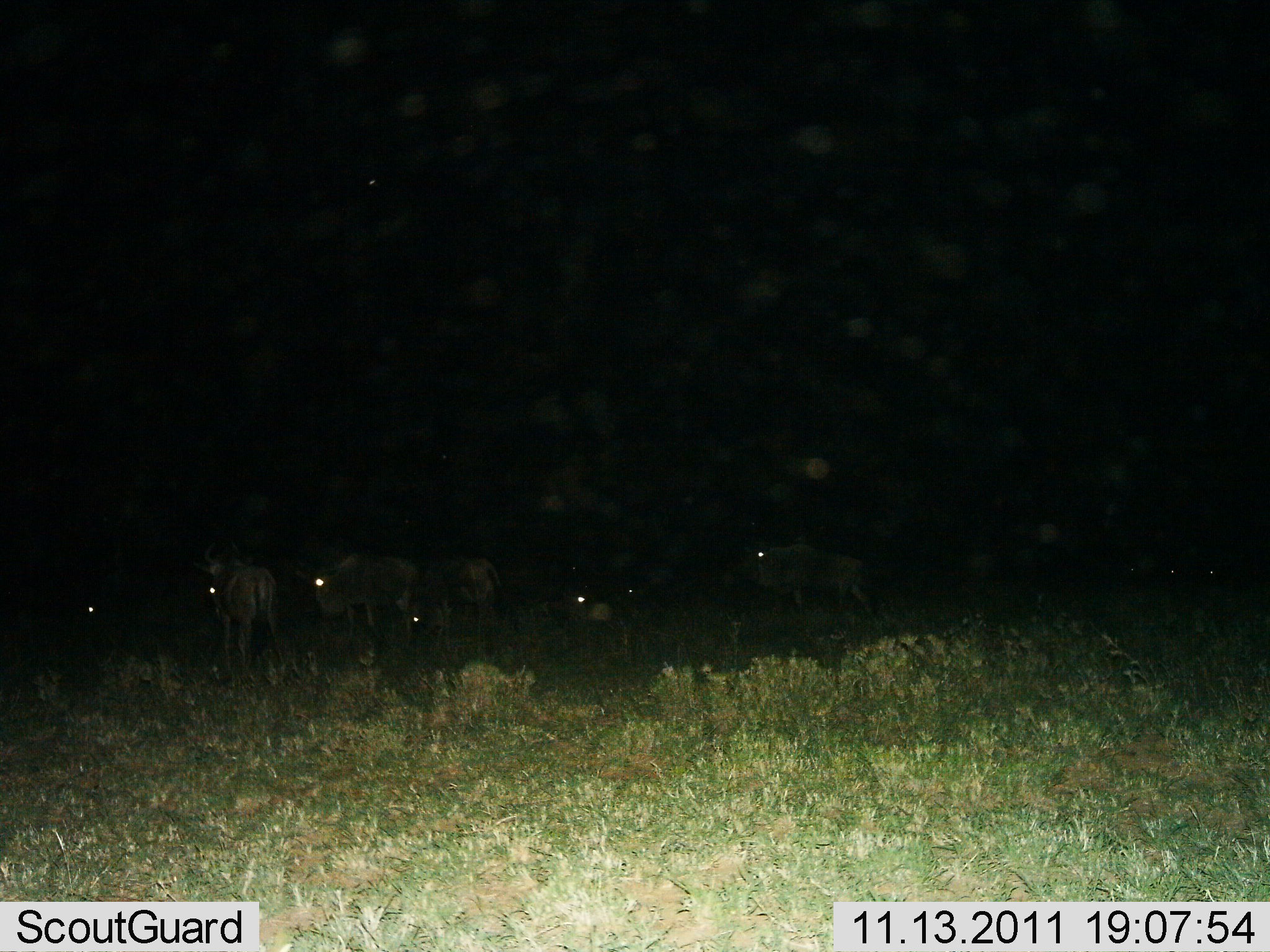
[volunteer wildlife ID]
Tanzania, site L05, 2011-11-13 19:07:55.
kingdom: Animalia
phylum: Chordata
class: Mammalia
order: Artiodactyla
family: Bovidae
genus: Connochaetes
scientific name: Connochaetes taurinus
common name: blue wildebeest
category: wildebeest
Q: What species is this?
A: Wildebeest (blue wildebeest) (Connochaetes taurinus).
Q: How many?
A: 6.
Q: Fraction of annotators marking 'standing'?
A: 67%.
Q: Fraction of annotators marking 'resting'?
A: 0%.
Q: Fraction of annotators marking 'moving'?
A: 50%.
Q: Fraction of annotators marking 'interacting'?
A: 0%.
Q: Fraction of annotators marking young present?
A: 0%.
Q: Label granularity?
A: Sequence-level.